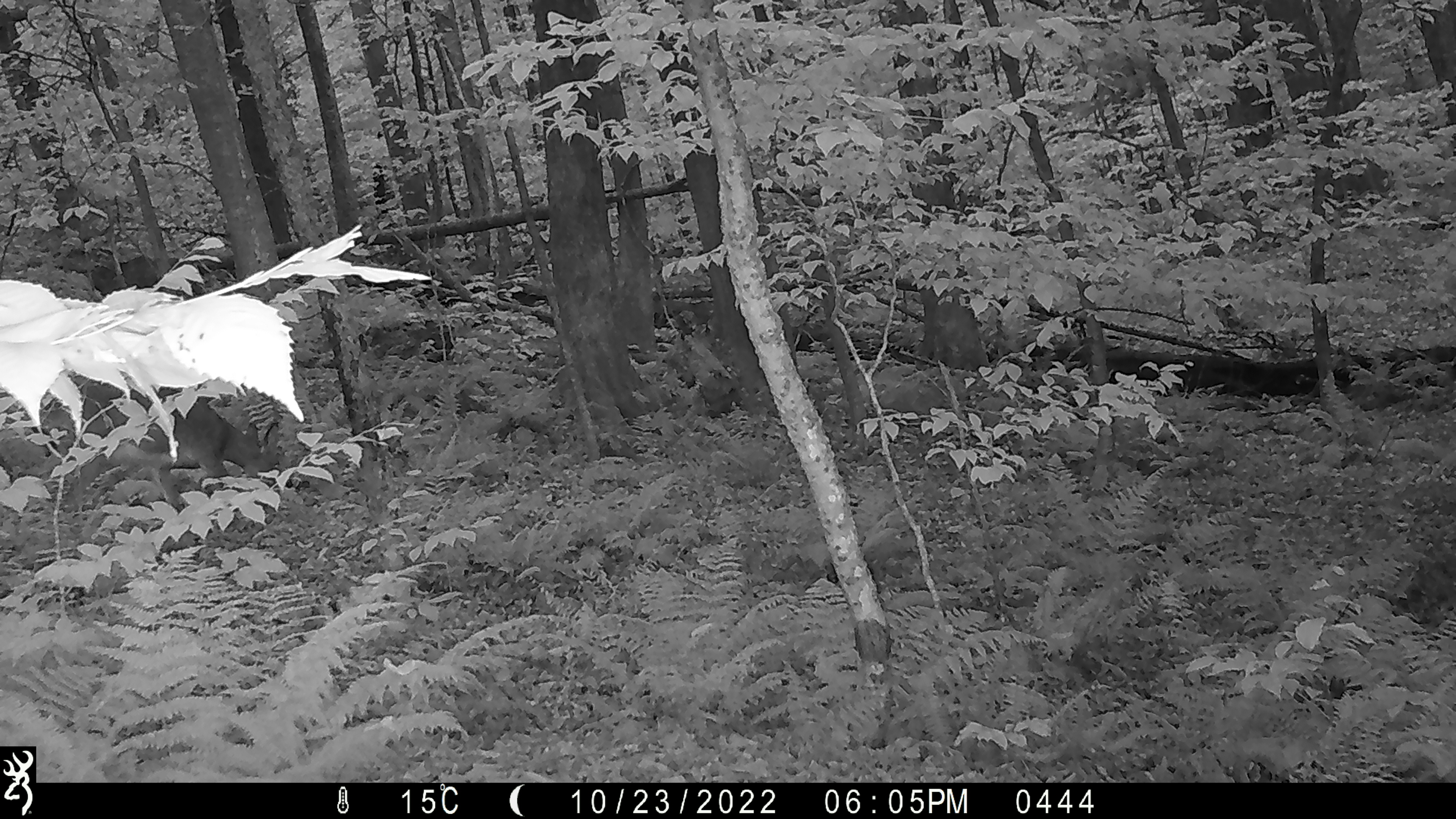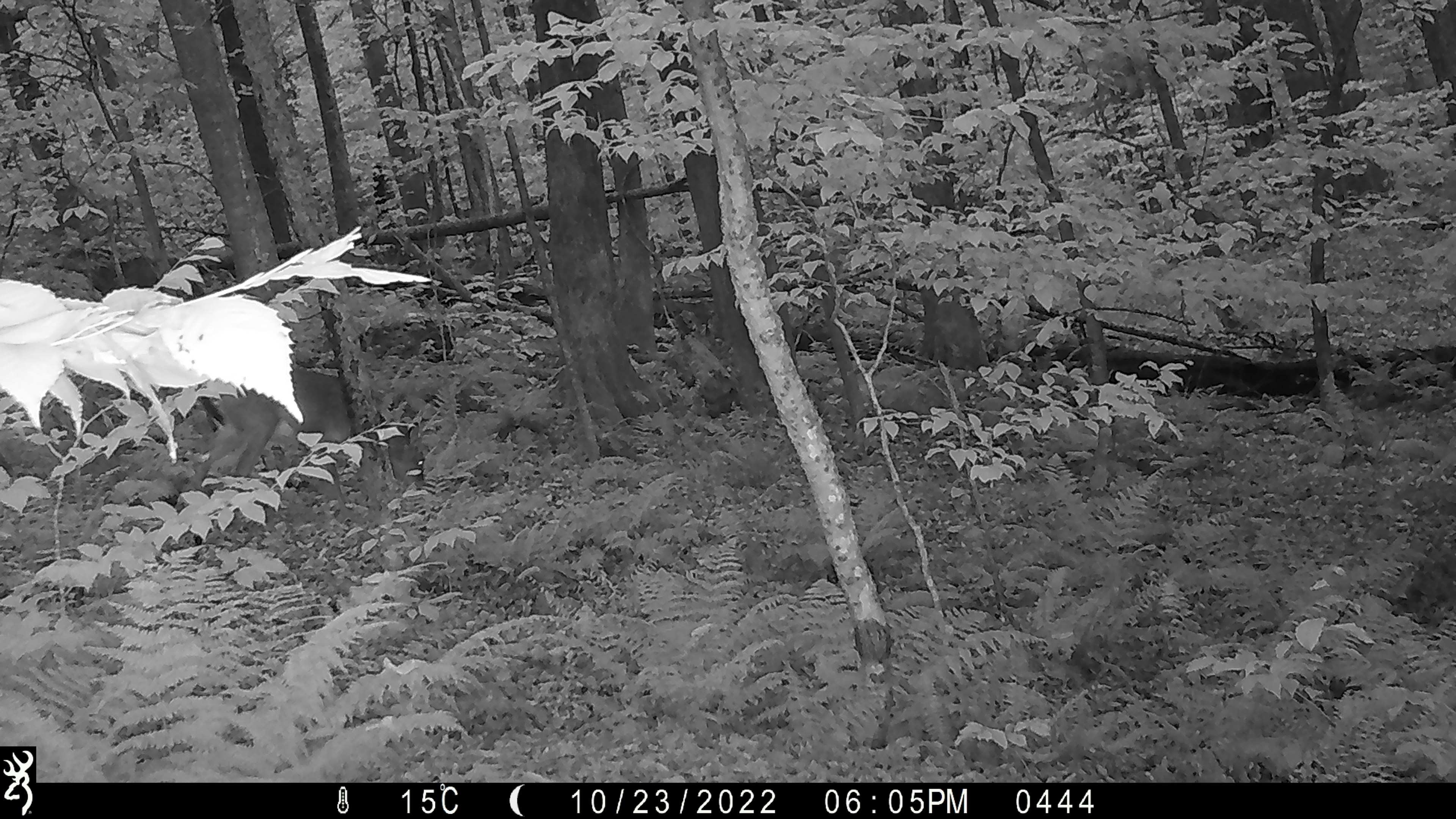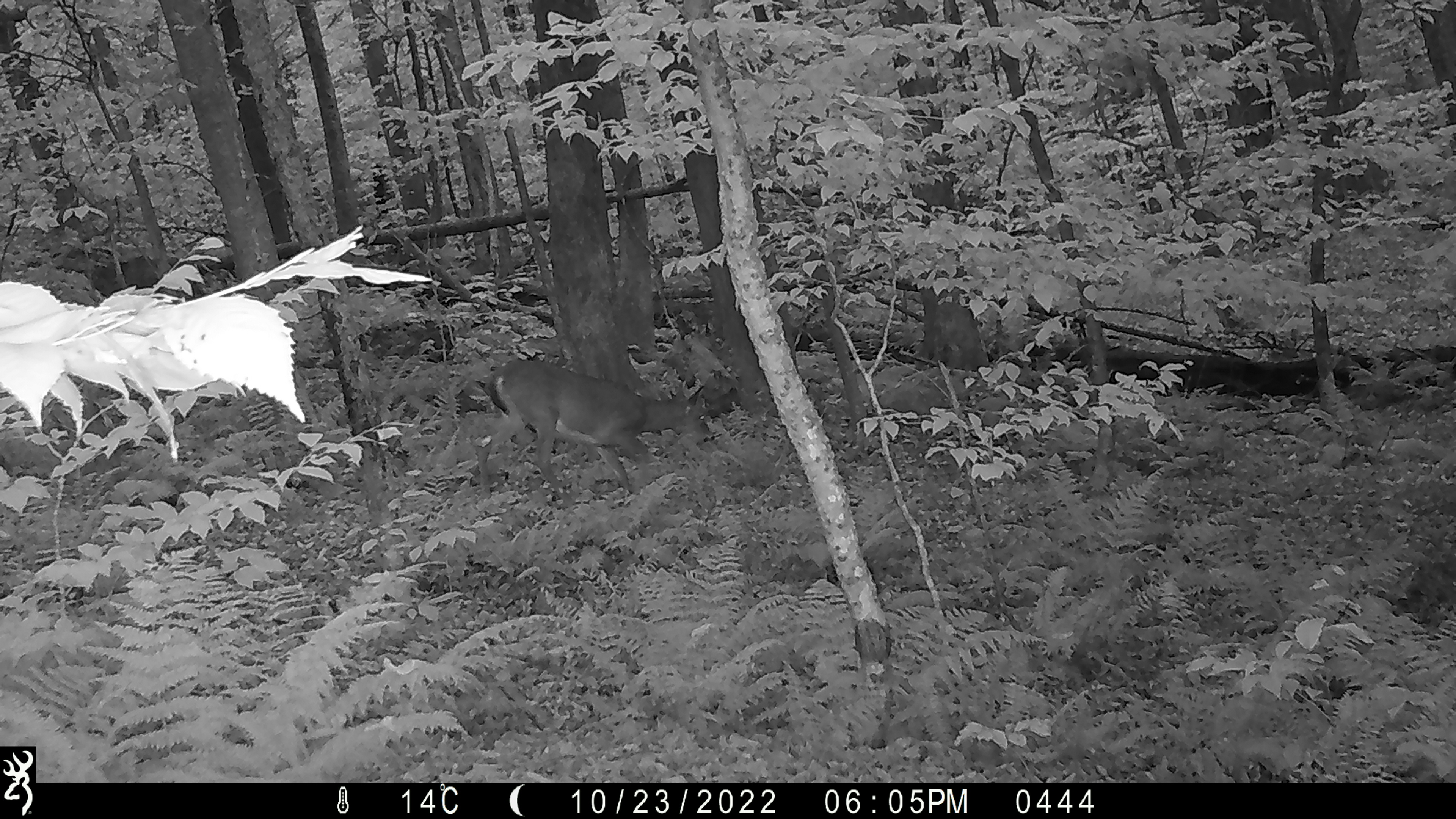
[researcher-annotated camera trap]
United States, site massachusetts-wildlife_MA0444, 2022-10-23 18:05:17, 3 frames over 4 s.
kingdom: Animalia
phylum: Chordata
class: Mammalia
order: Artiodactyla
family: Cervidae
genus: Odocoileus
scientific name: Odocoileus virginianus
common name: white-tailed deer